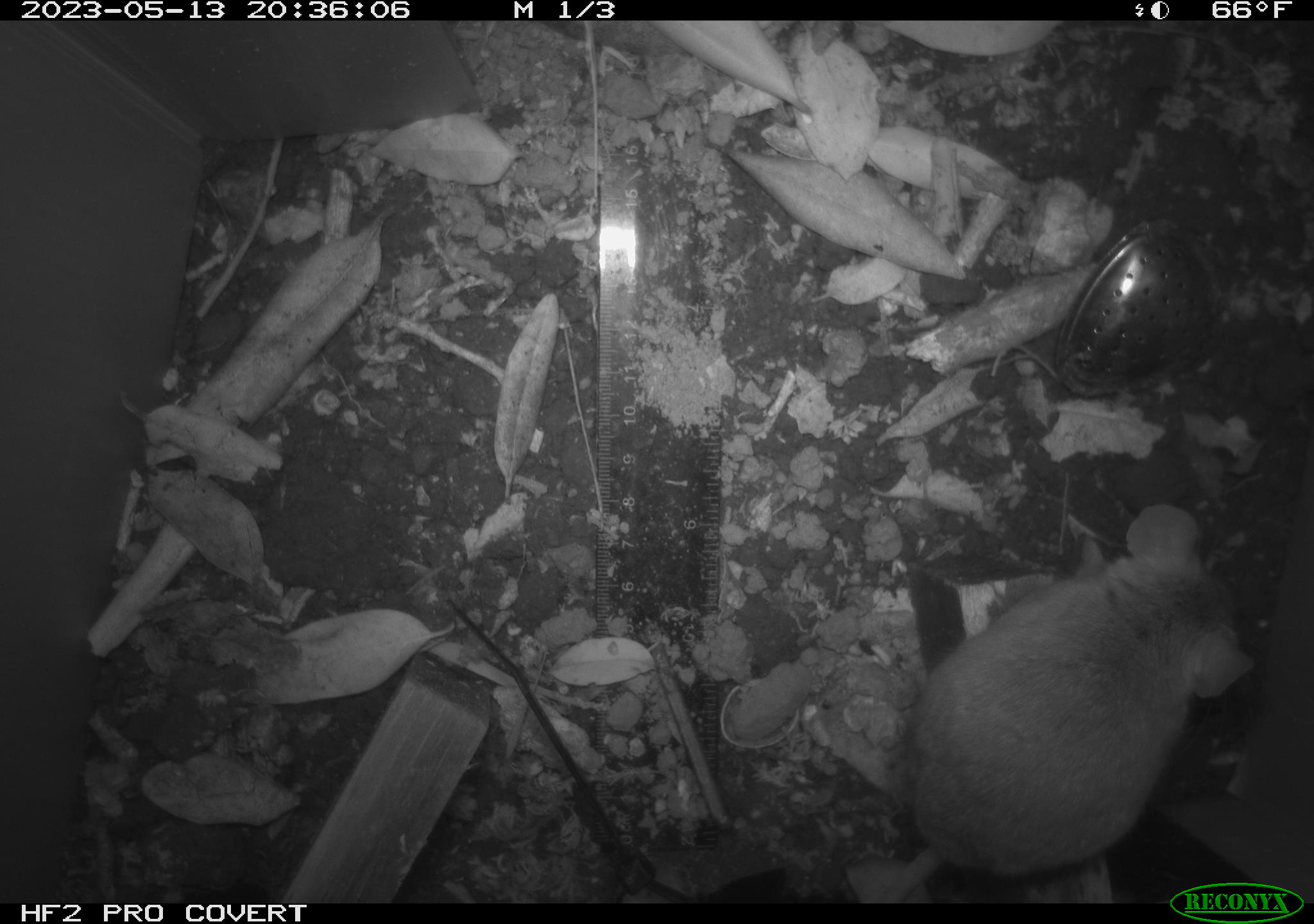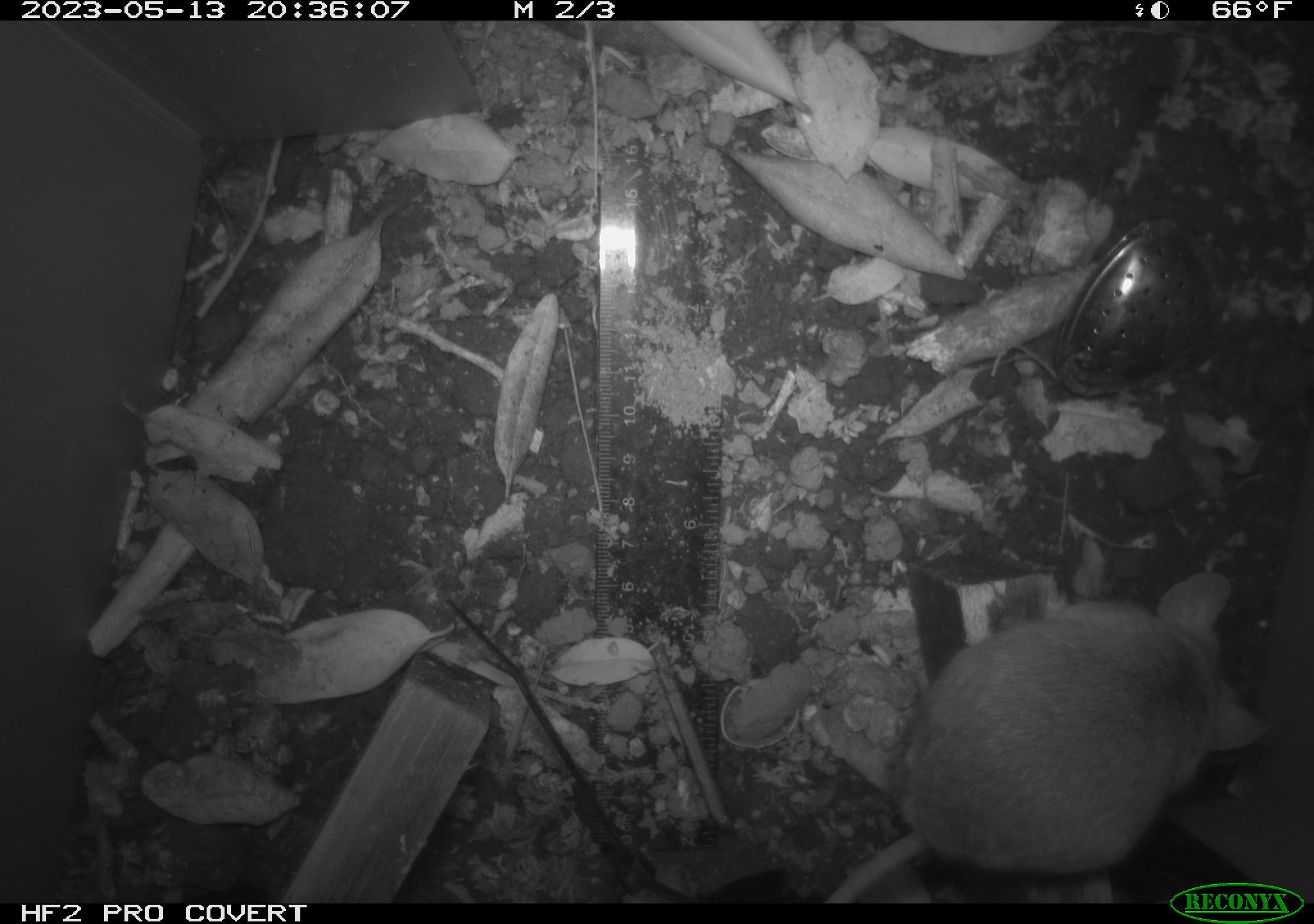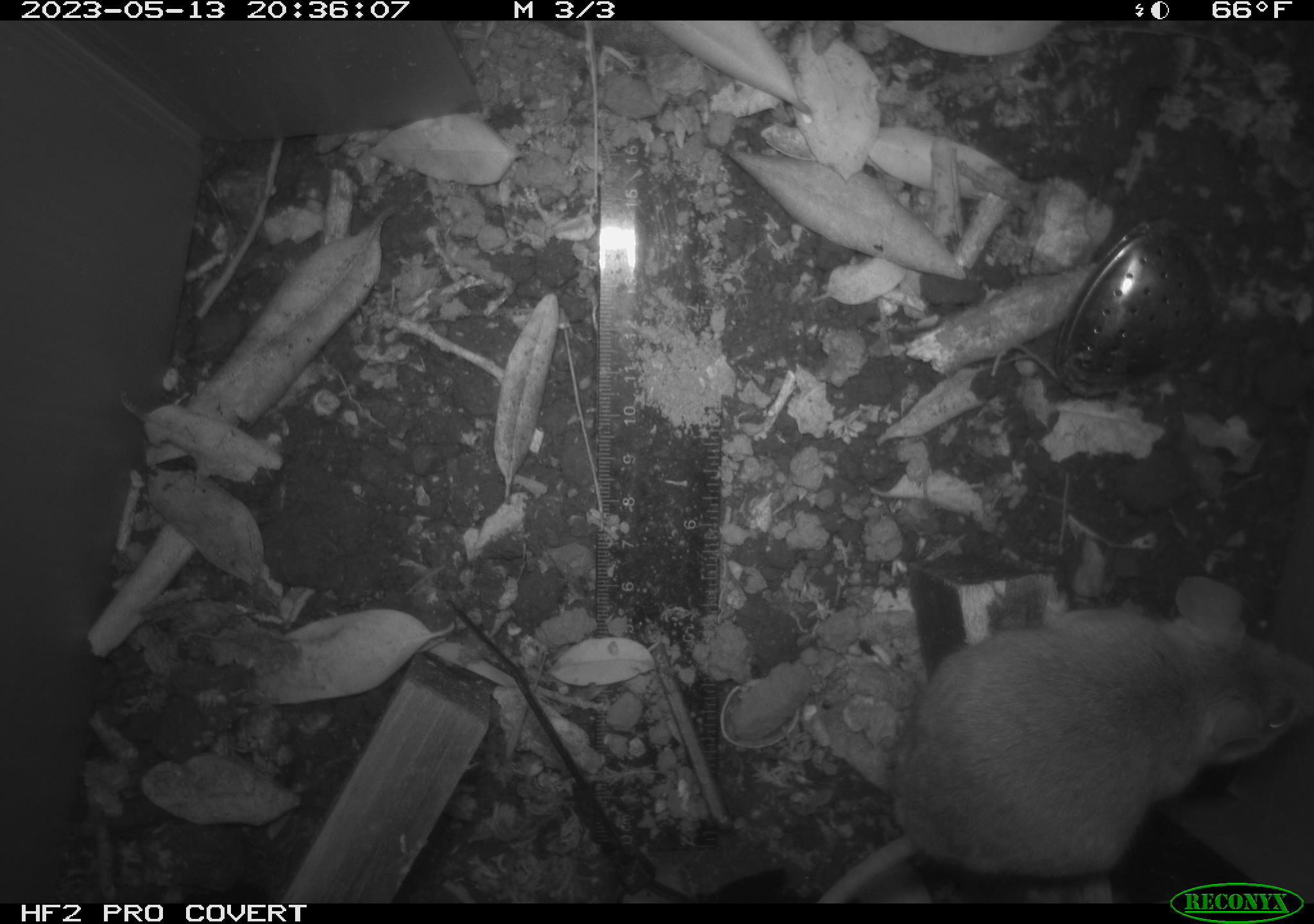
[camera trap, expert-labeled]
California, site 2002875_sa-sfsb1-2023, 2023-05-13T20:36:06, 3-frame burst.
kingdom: Animalia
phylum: Chordata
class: Mammalia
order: Rodentia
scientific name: Rodentia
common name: mouse species